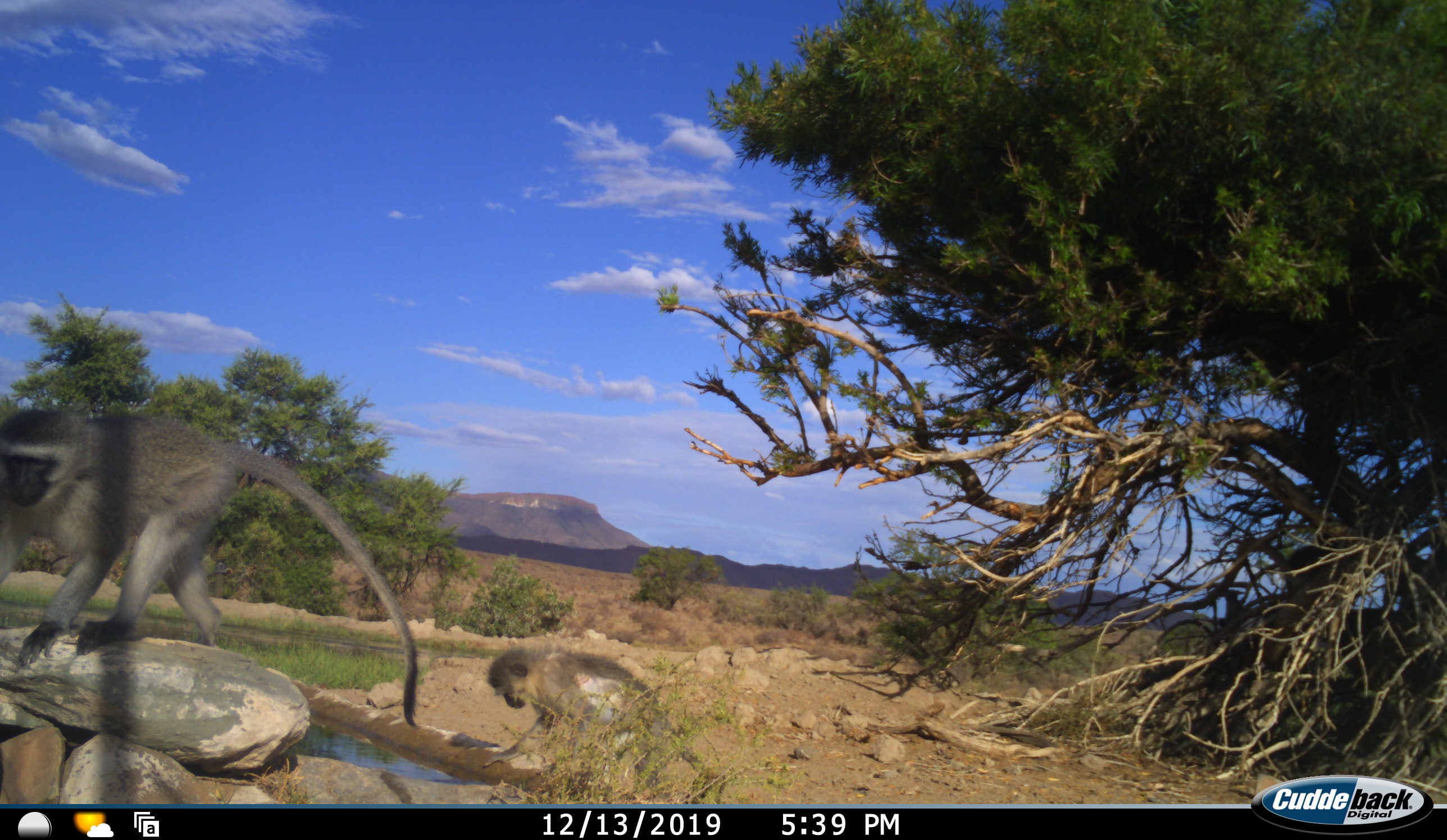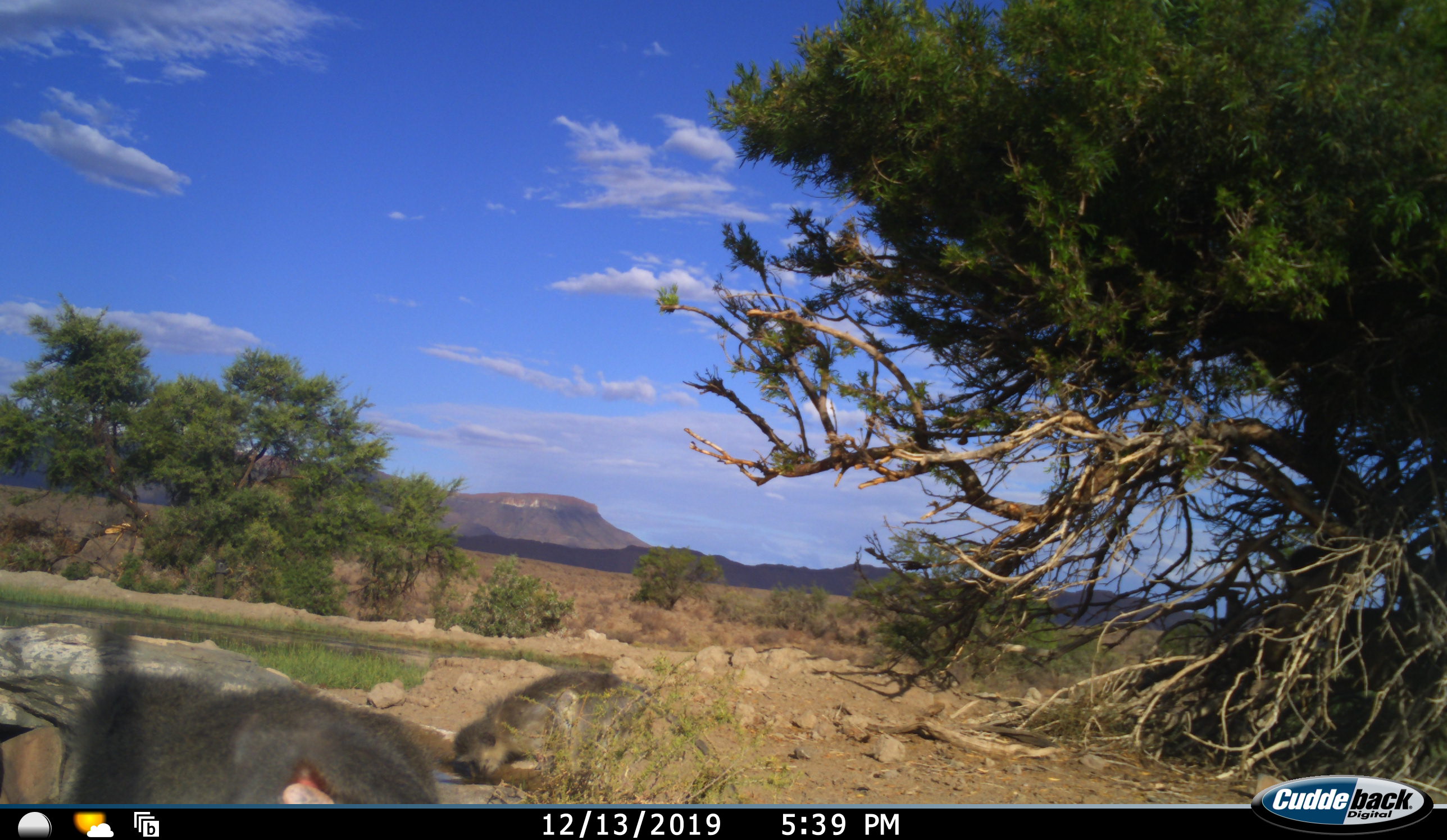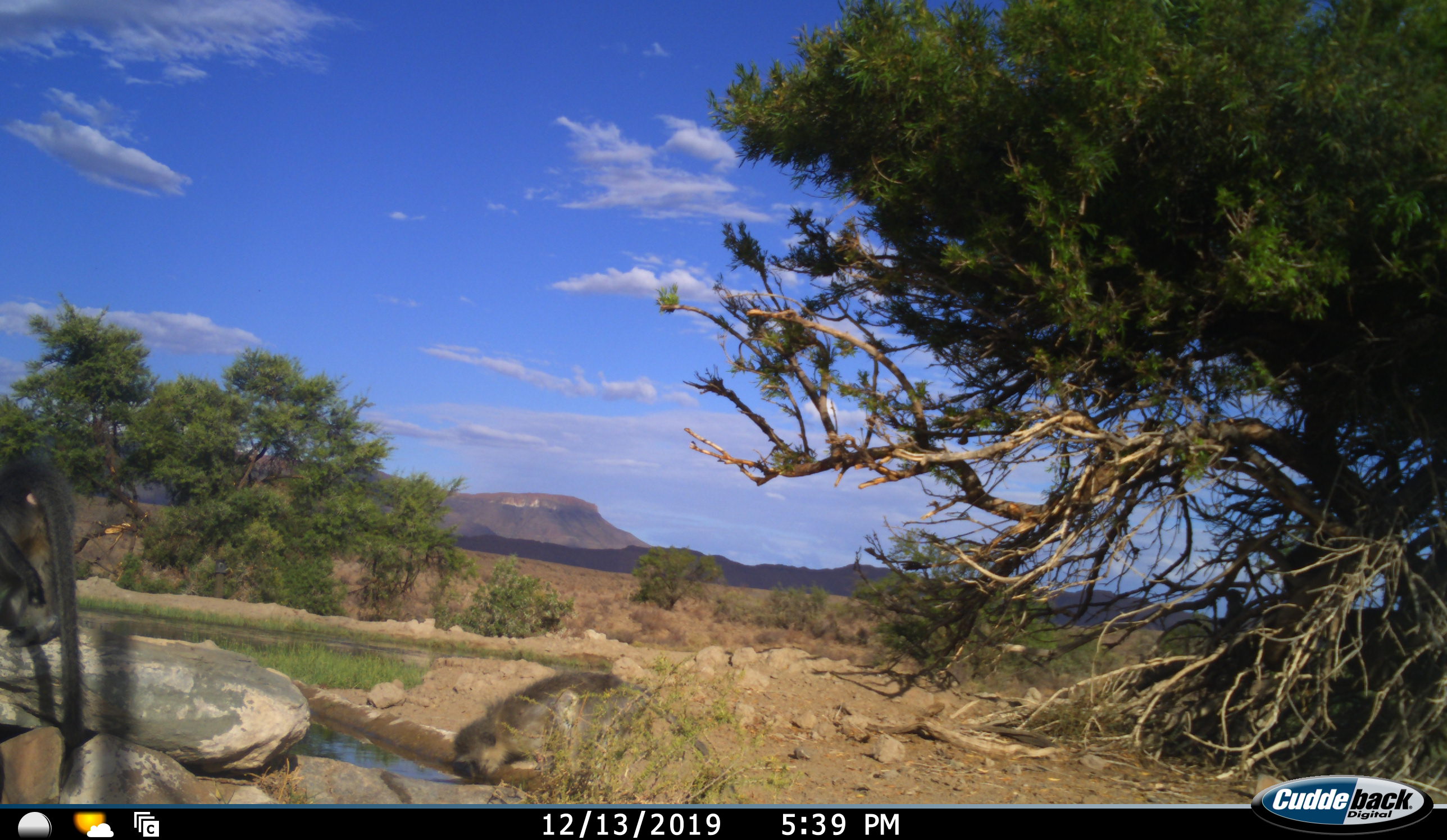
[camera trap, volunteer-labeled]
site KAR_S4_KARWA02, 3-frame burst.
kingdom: Animalia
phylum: Chordata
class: Mammalia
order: Primates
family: Cercopithecidae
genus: Chlorocebus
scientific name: Chlorocebus pygerythrus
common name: vervet monkey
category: monkeyvervet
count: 2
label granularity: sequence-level